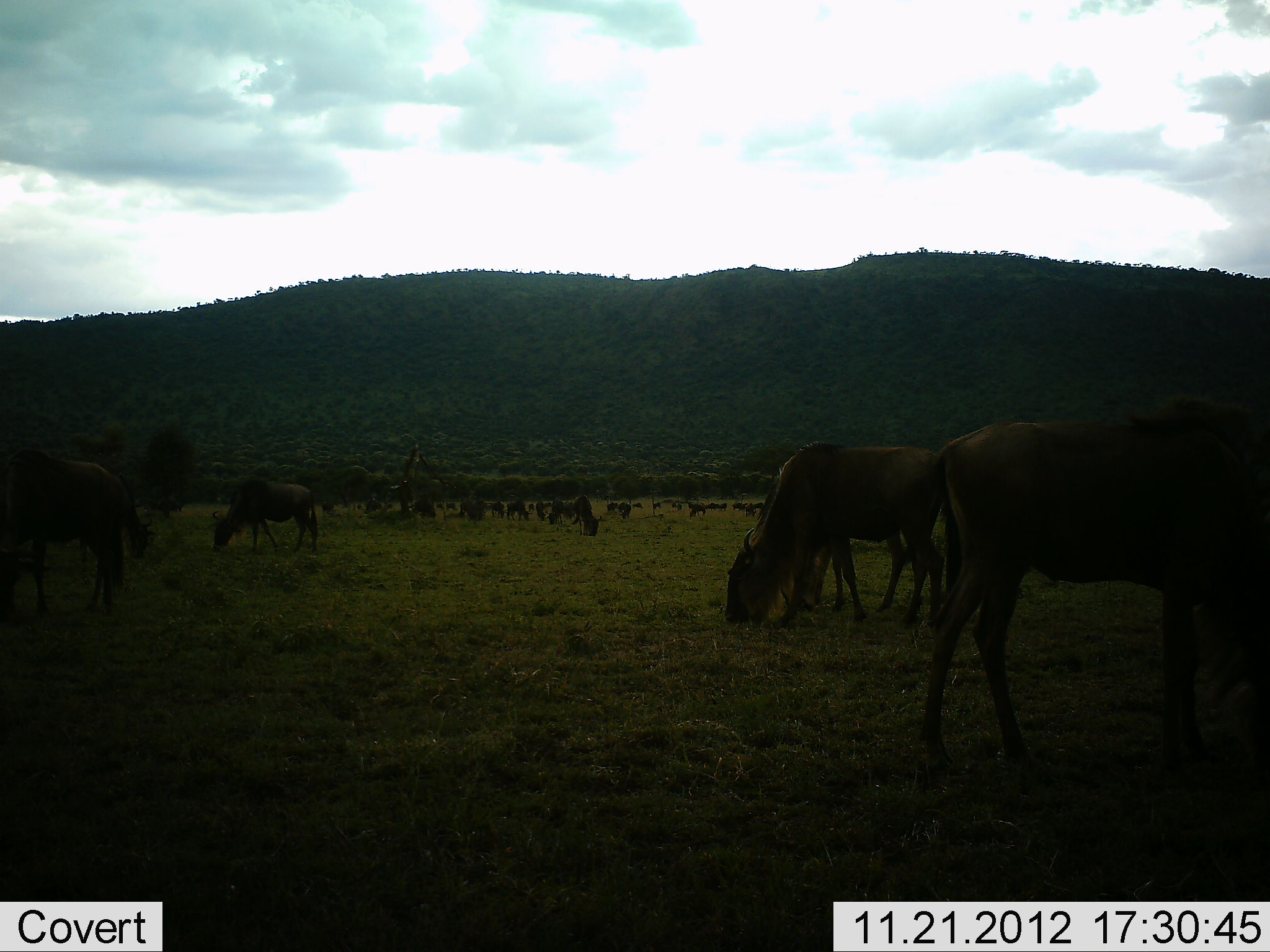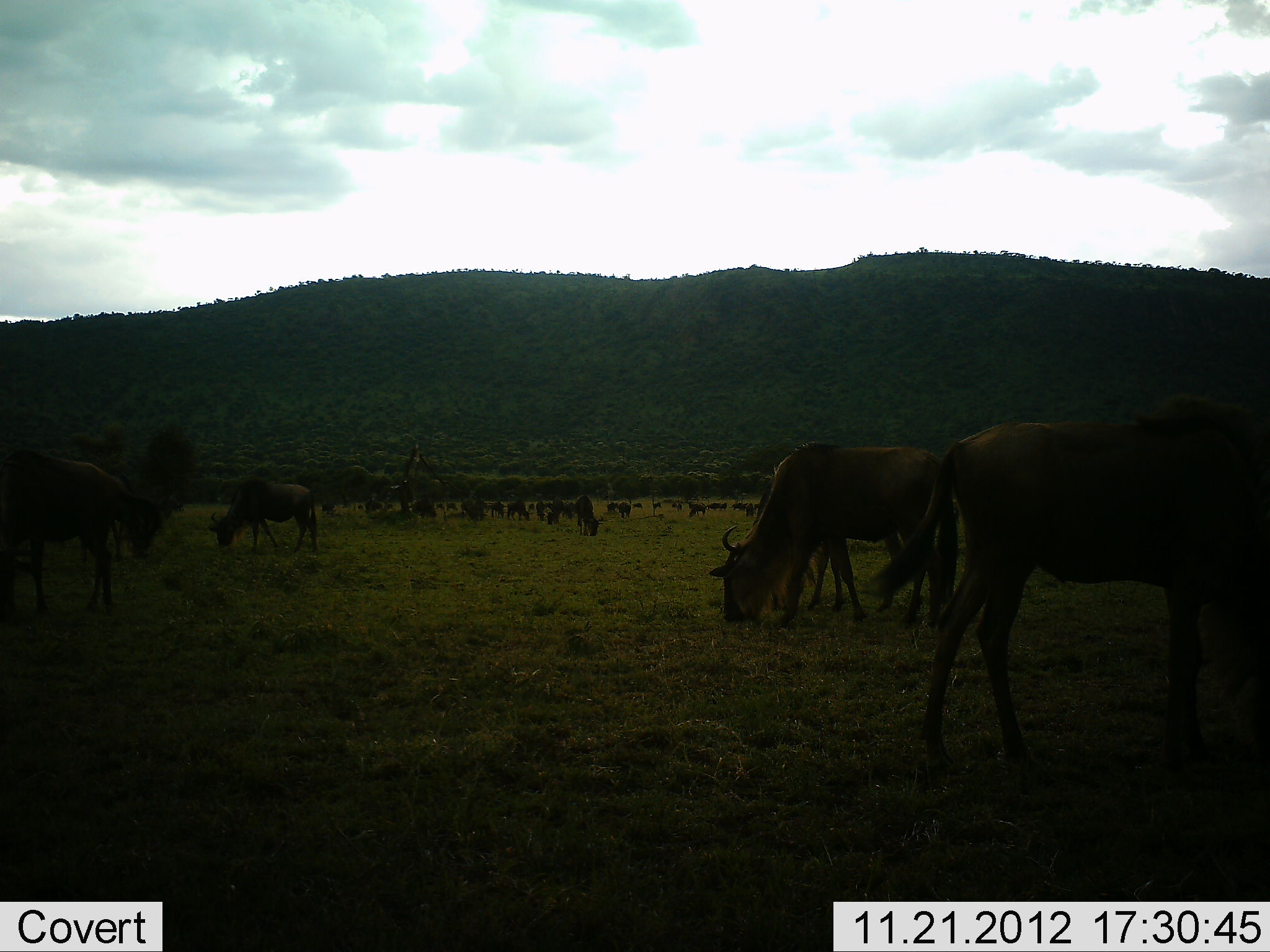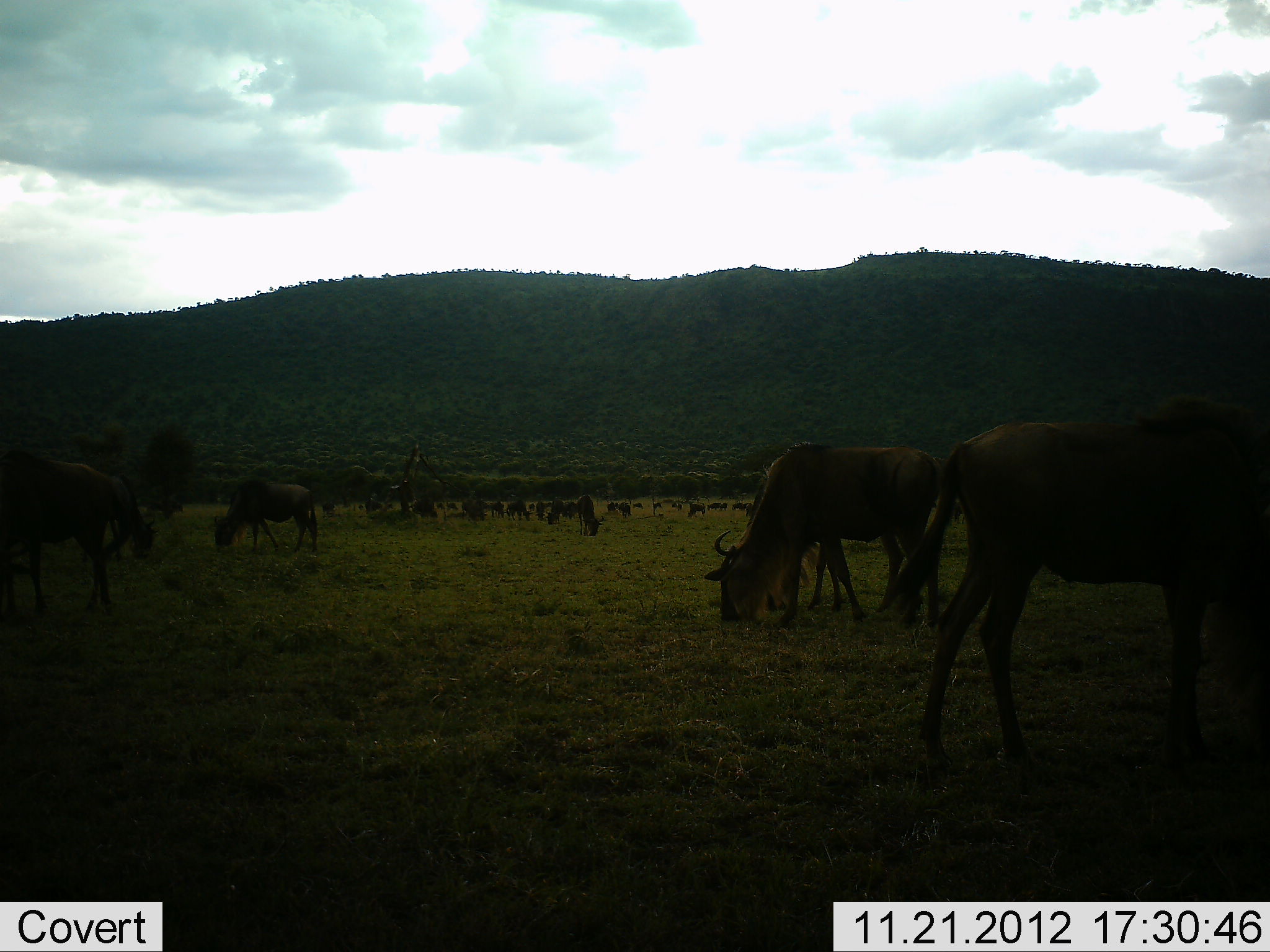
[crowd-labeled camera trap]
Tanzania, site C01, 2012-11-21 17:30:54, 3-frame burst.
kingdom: Animalia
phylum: Chordata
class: Mammalia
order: Artiodactyla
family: Bovidae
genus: Connochaetes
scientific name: Connochaetes taurinus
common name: blue wildebeest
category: wildebeest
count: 11-50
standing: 24%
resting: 5%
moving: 24%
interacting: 5%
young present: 0%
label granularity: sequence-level